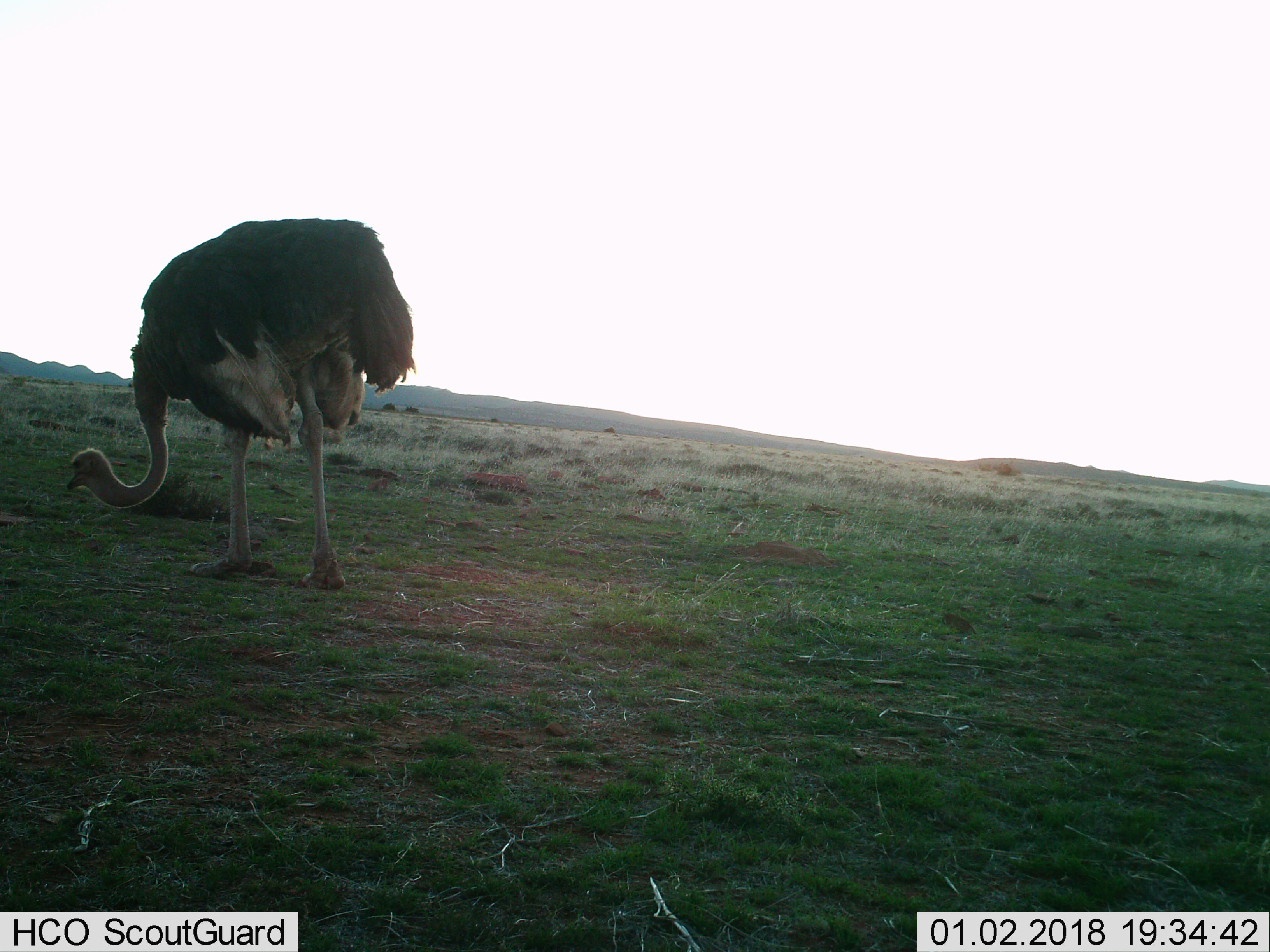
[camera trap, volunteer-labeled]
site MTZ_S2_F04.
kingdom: Animalia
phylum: Chordata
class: Aves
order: Struthioniformes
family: Struthionidae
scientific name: Struthionidae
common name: ostrich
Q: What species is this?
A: Ostrich (Struthionidae).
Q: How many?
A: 1.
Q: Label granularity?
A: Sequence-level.